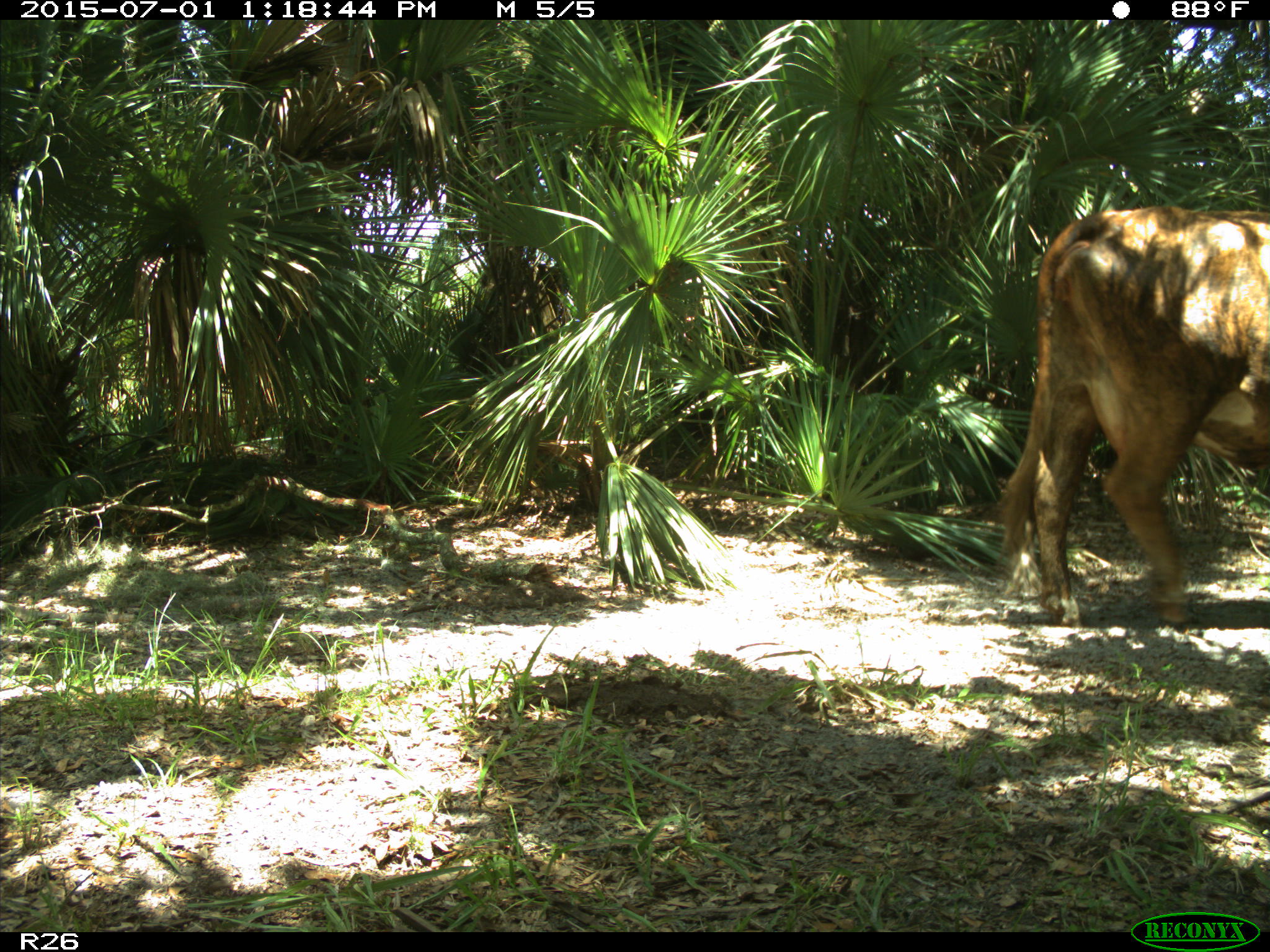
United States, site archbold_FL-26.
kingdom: Animalia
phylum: Chordata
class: Mammalia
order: Artiodactyla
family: Bovidae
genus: Bos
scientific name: Bos taurus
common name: domestic cow